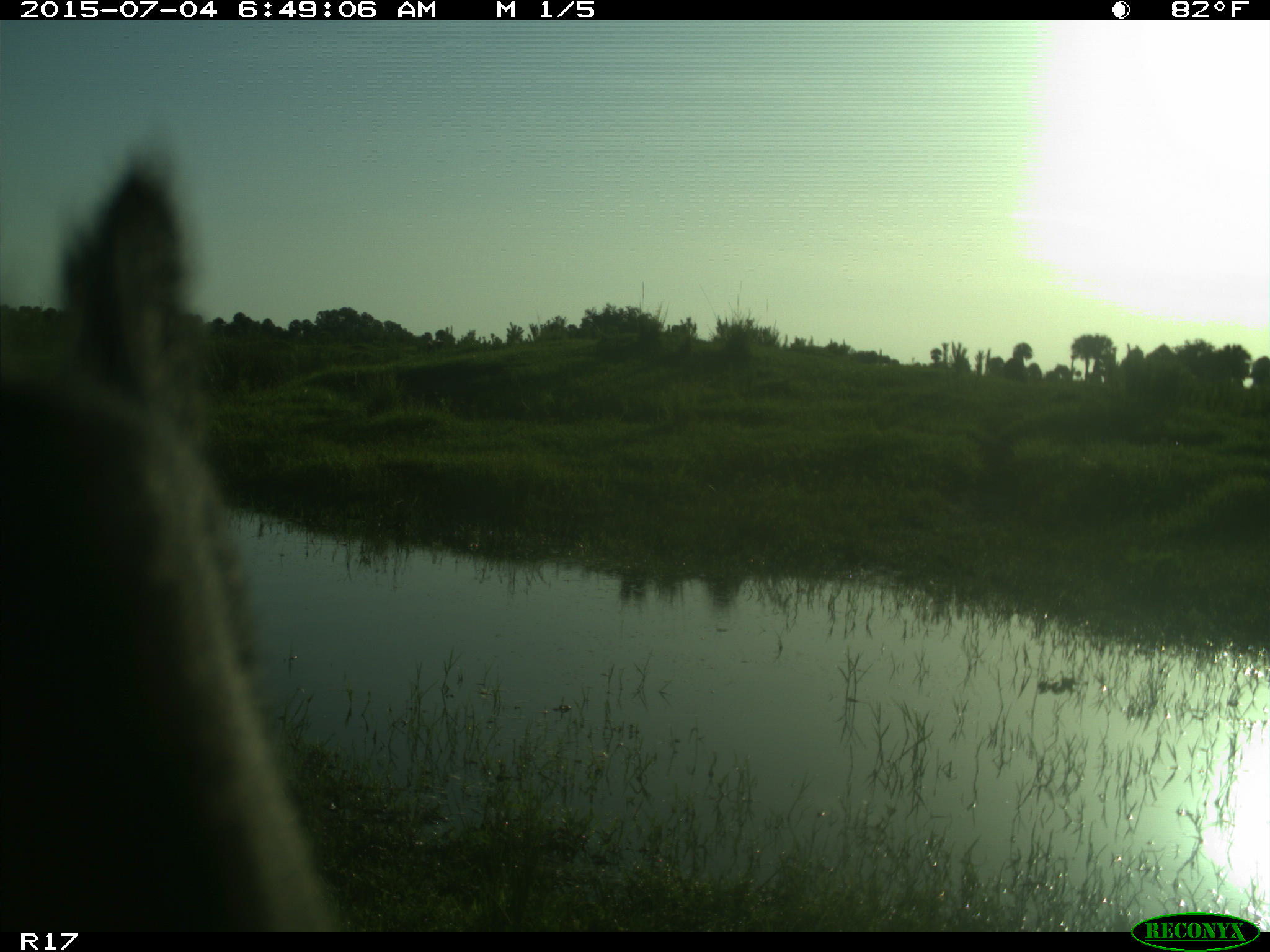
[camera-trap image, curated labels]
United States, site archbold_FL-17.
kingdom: Animalia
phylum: Chordata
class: Mammalia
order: Artiodactyla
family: Bovidae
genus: Bos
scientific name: Bos taurus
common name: domestic cow